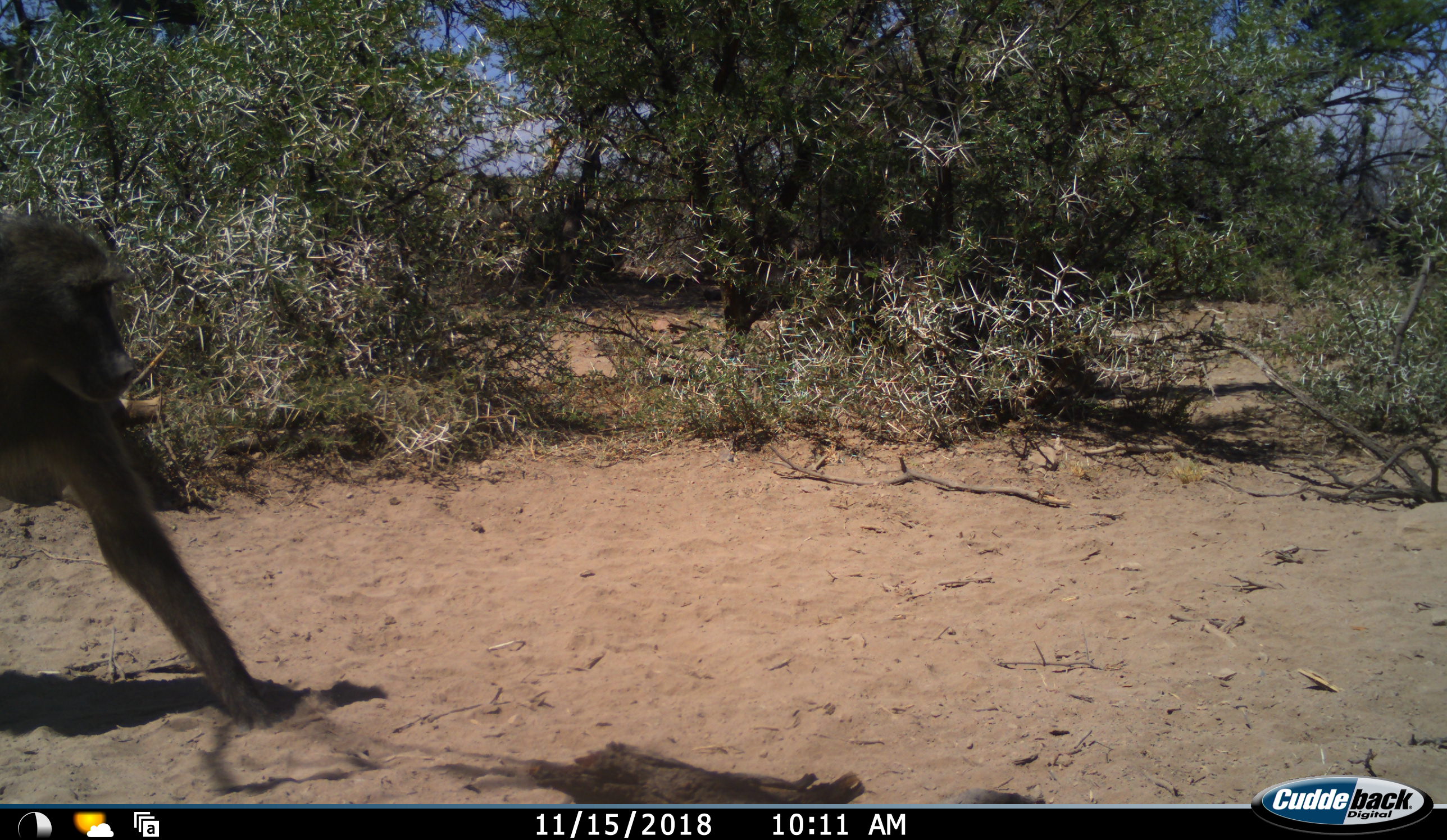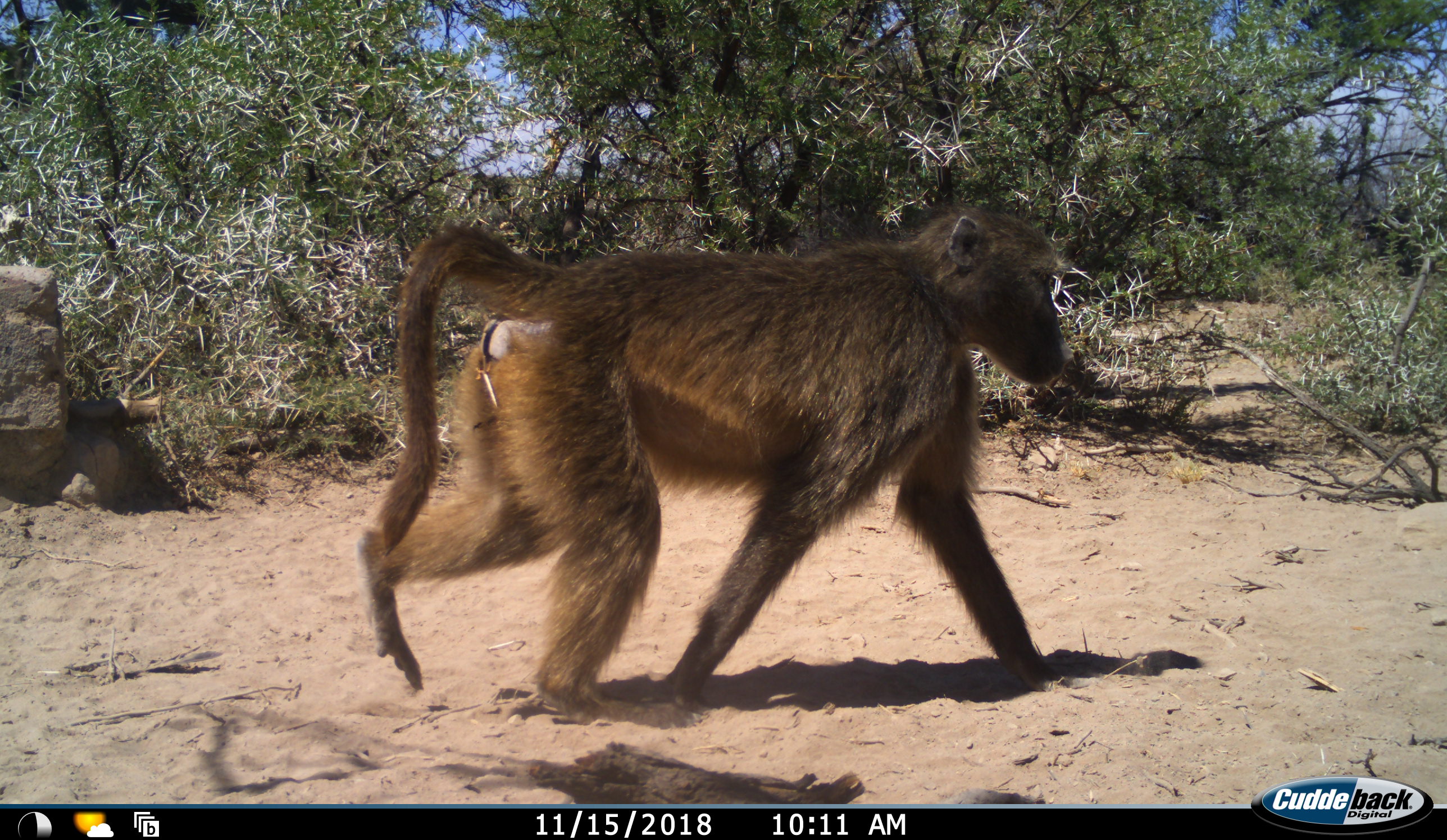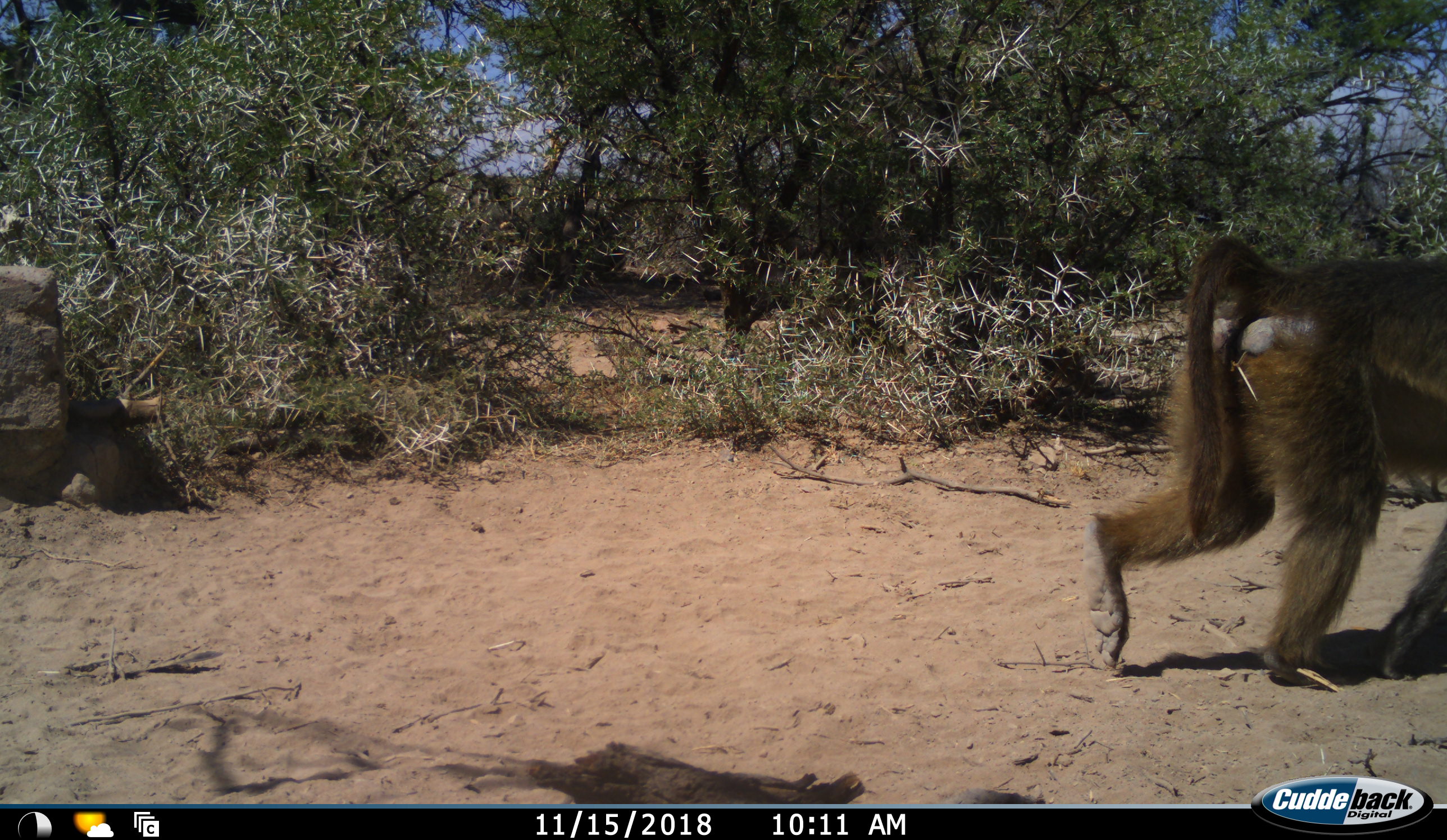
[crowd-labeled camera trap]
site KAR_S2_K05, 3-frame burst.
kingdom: Animalia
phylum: Chordata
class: Mammalia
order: Primates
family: Cercopithecidae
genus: Papio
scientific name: Papio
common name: baboon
Baboon (Papio), count 1. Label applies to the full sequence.